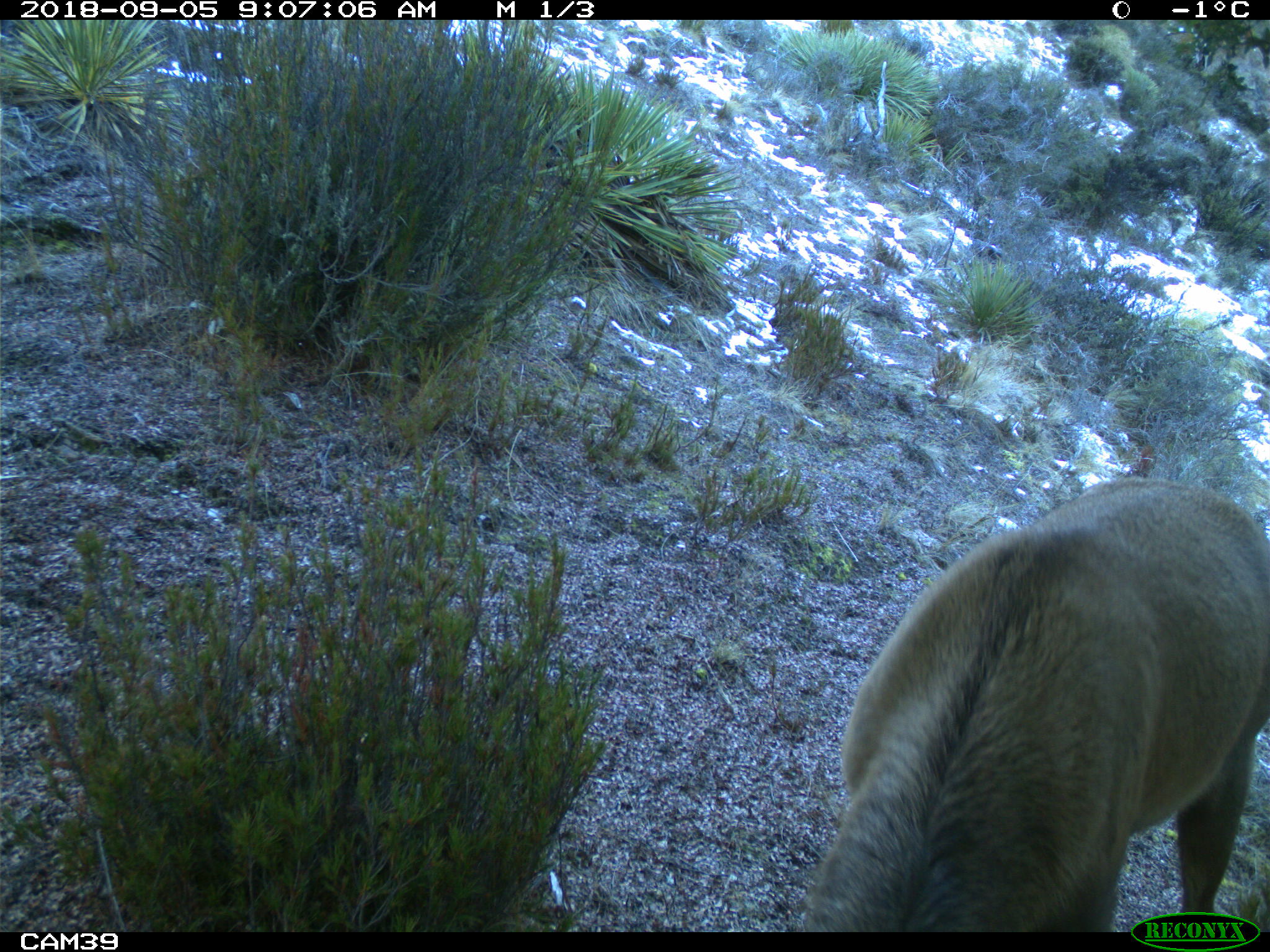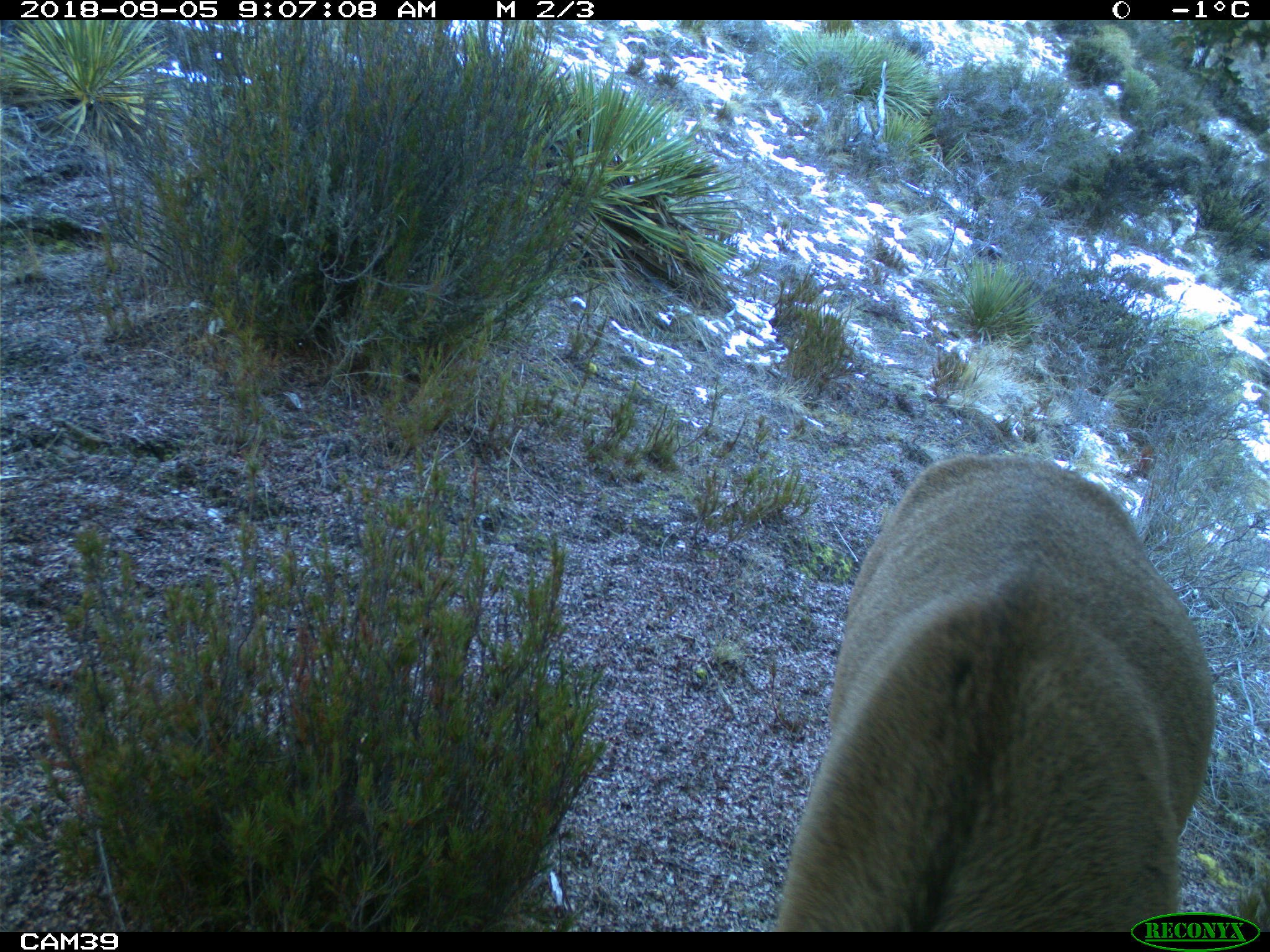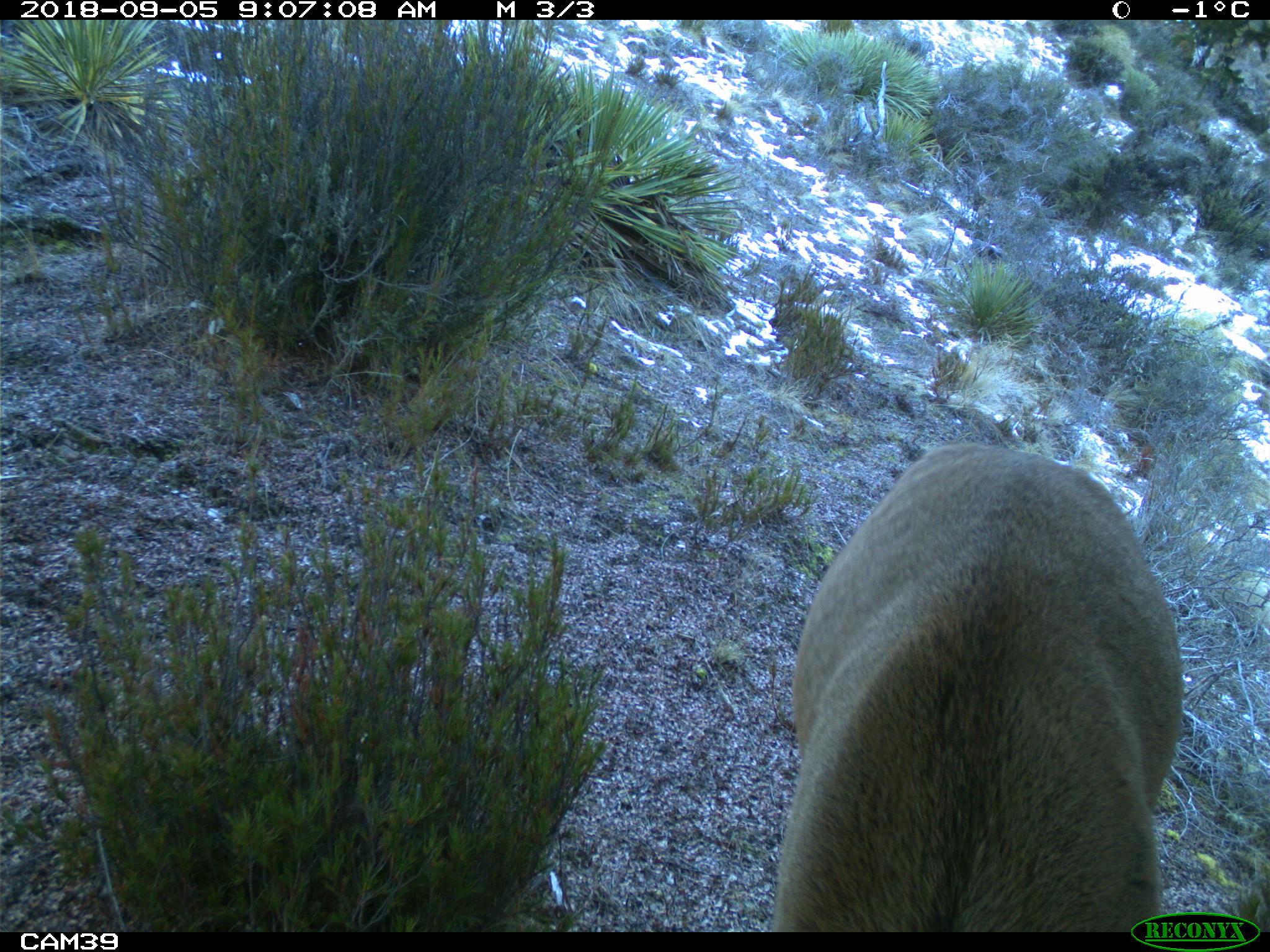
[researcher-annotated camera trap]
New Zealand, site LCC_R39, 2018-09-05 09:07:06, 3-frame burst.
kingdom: Animalia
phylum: Chordata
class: Mammalia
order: Artiodactyla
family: Cervidae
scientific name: Cervidae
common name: deer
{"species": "deer (Cervidae)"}